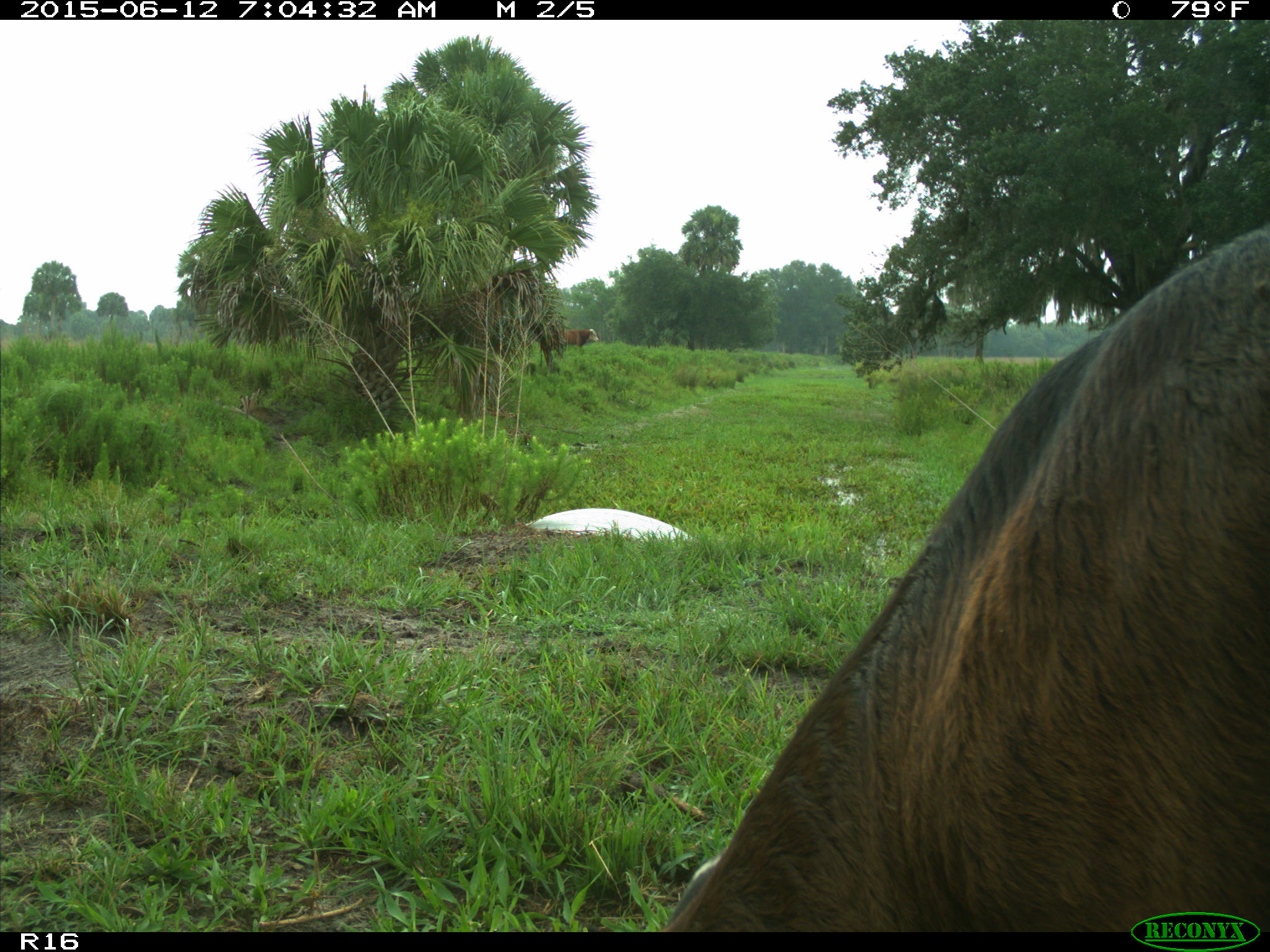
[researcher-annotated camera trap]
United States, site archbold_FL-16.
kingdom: Animalia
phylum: Chordata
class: Mammalia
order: Artiodactyla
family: Bovidae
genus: Bos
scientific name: Bos taurus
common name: domestic cow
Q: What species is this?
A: Bos taurus (domestic cow).